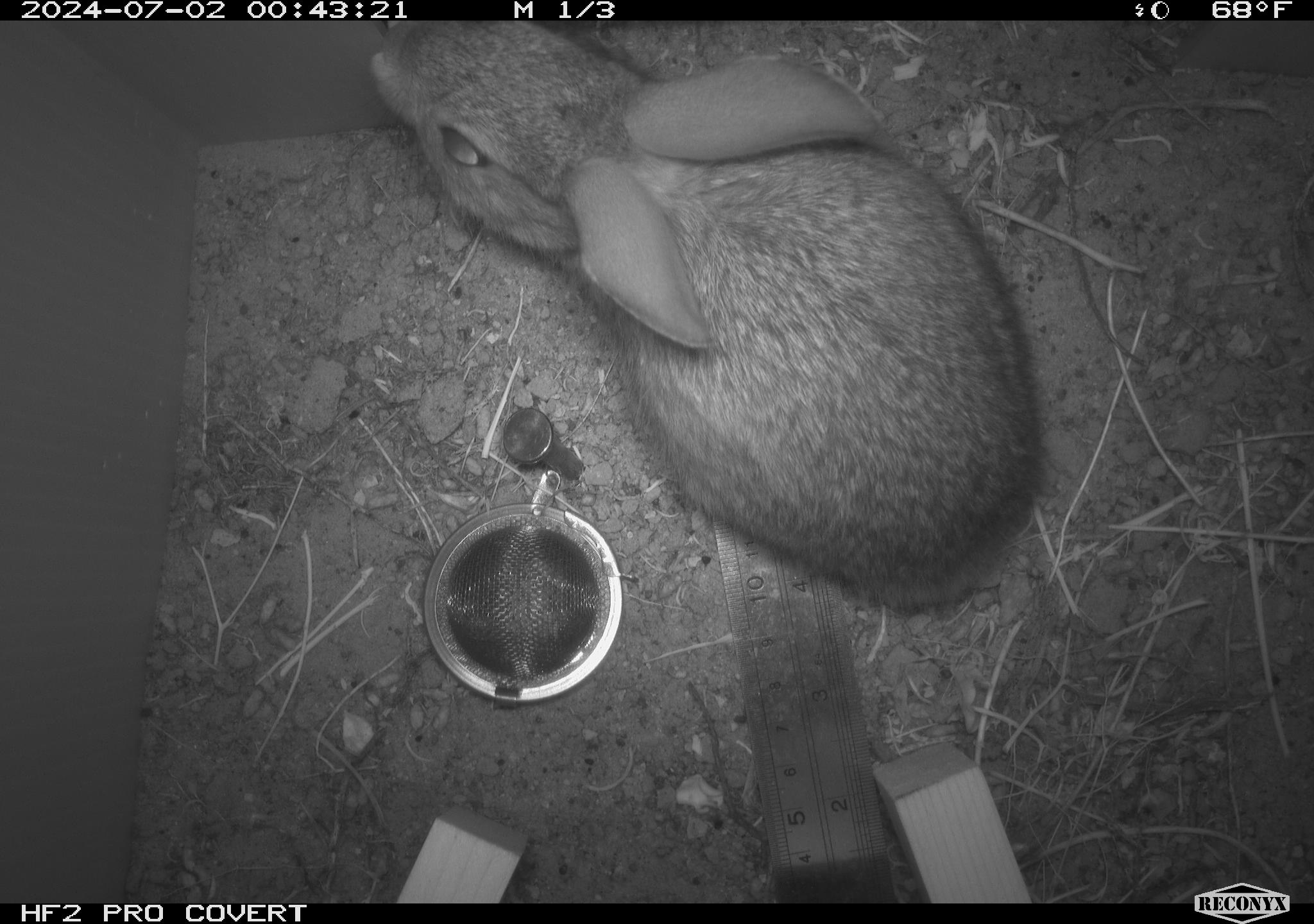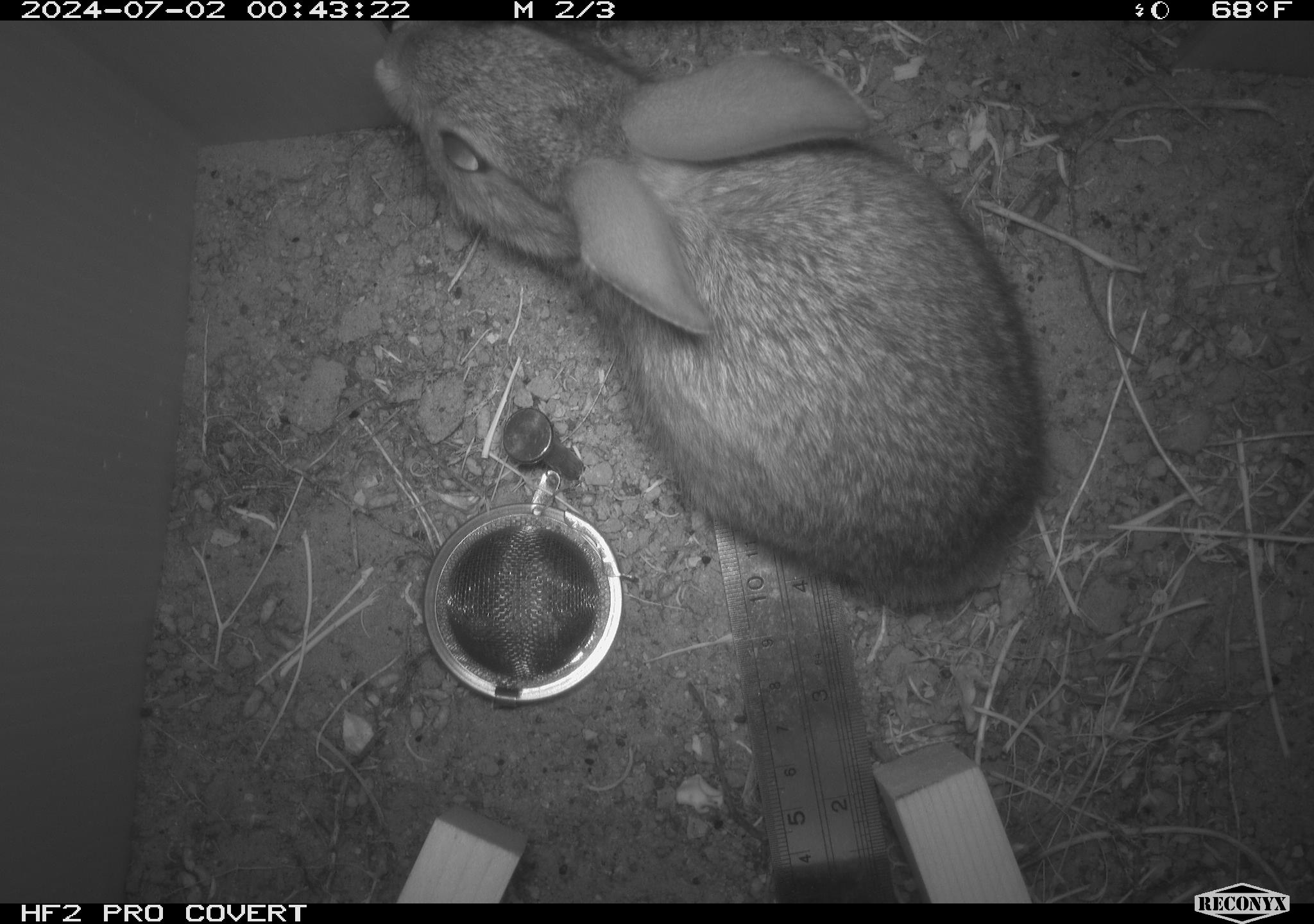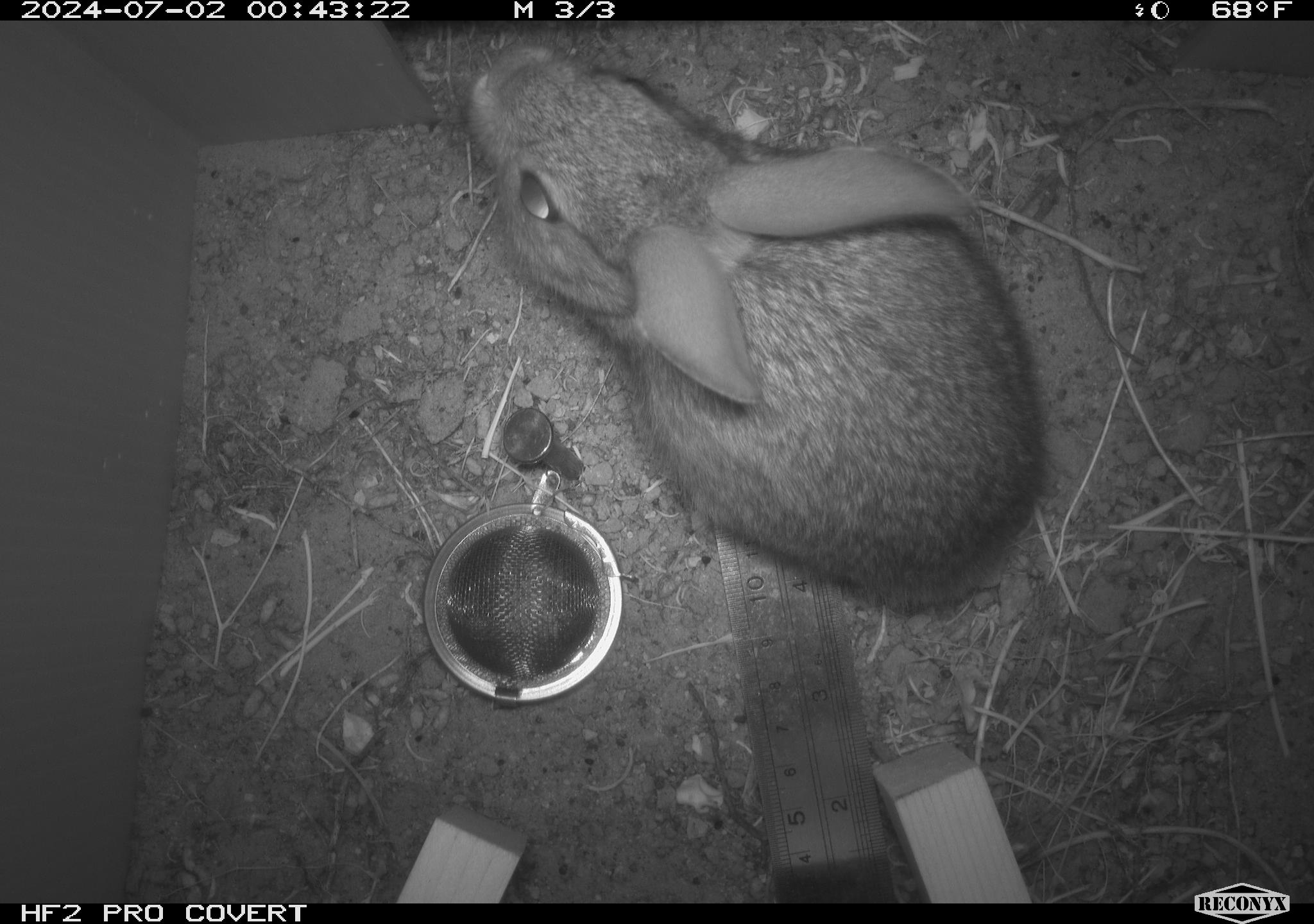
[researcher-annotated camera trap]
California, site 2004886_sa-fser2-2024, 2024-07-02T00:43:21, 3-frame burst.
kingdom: Animalia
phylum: Chordata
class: Mammalia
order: Lagomorpha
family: Leporidae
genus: Sylvilagus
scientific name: Sylvilagus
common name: cottontail rabbits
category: sylvilagus species